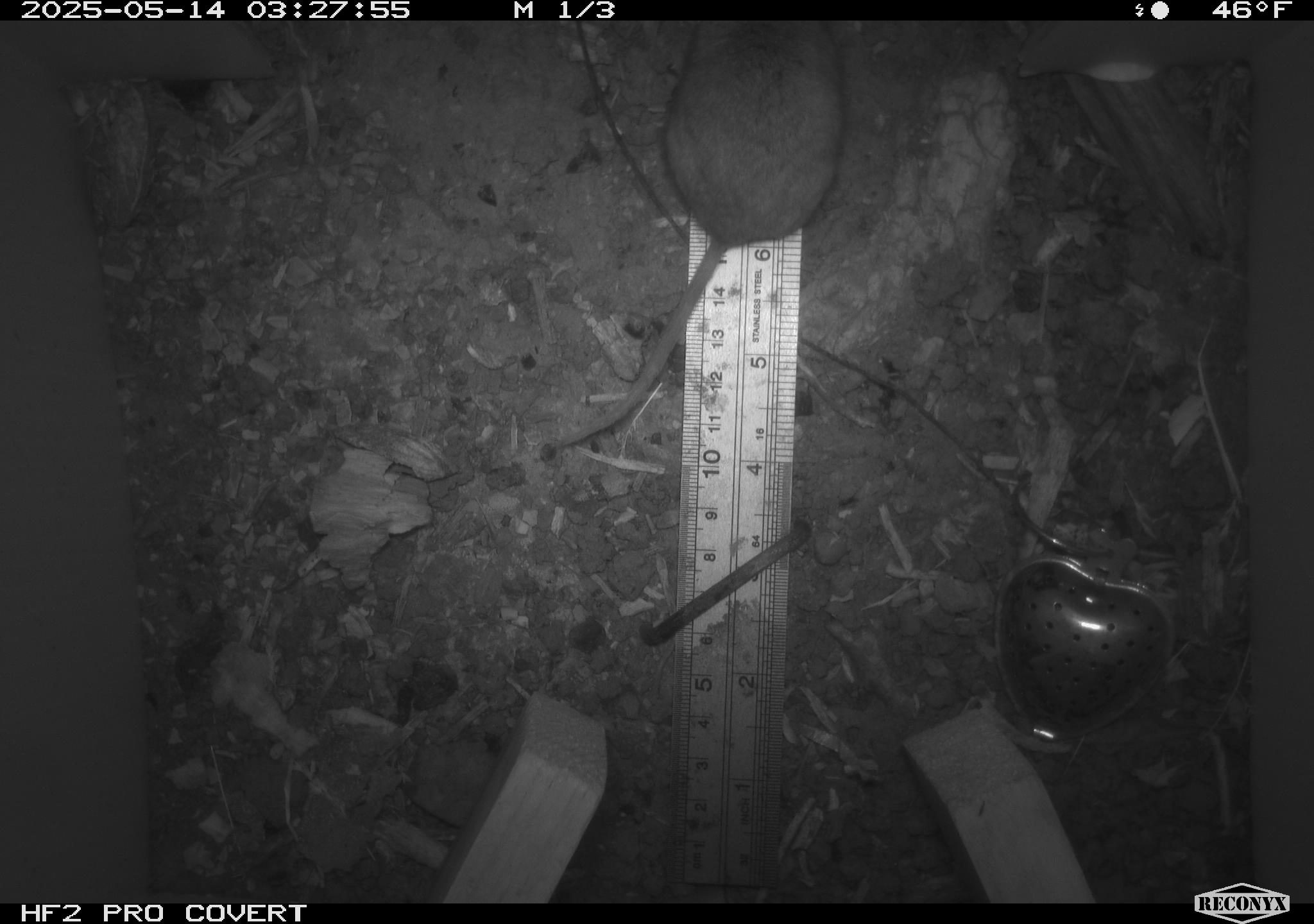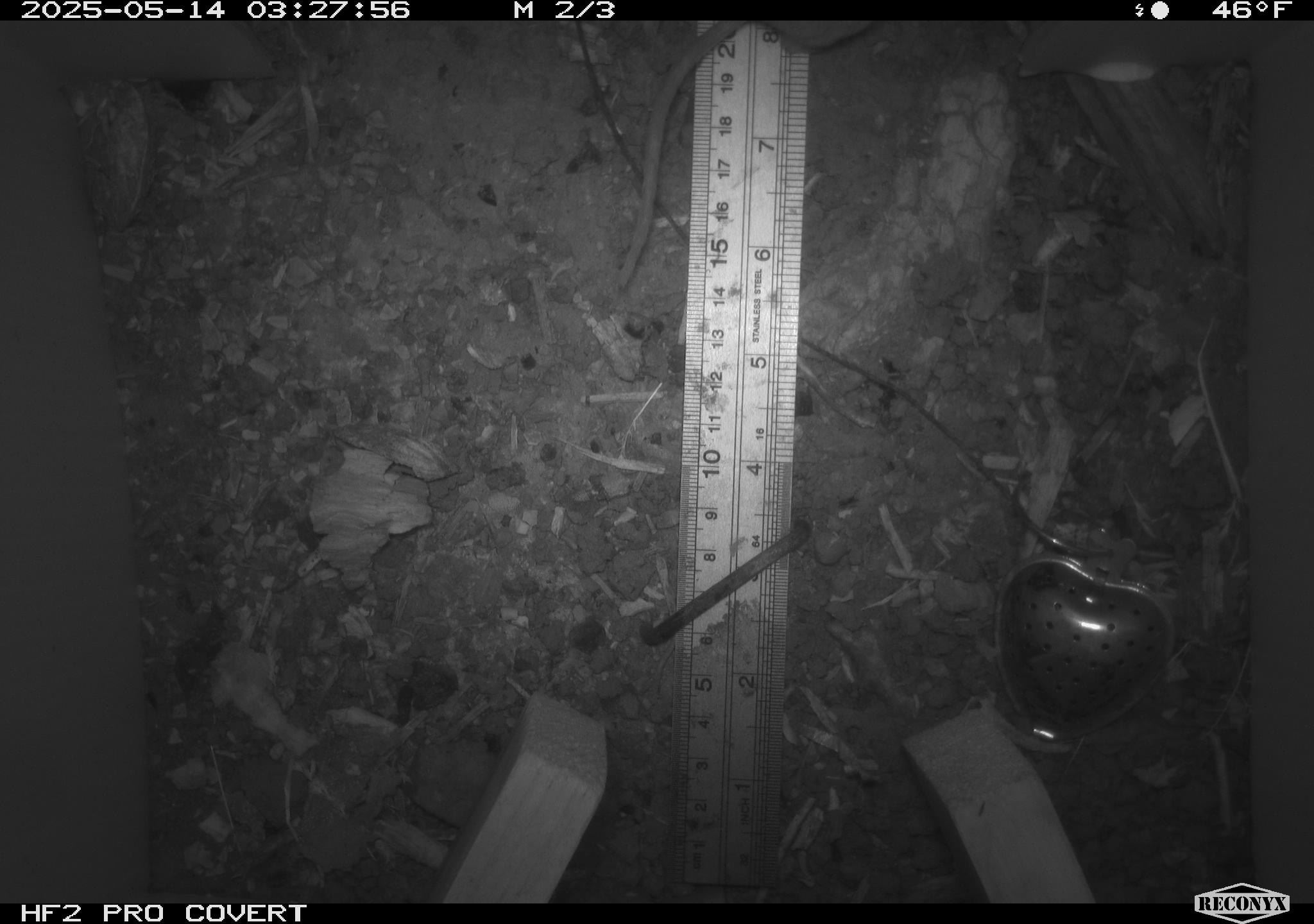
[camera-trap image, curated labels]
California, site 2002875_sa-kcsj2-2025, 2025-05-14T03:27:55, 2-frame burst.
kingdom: Animalia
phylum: Chordata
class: Mammalia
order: Rodentia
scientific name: Rodentia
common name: rodent